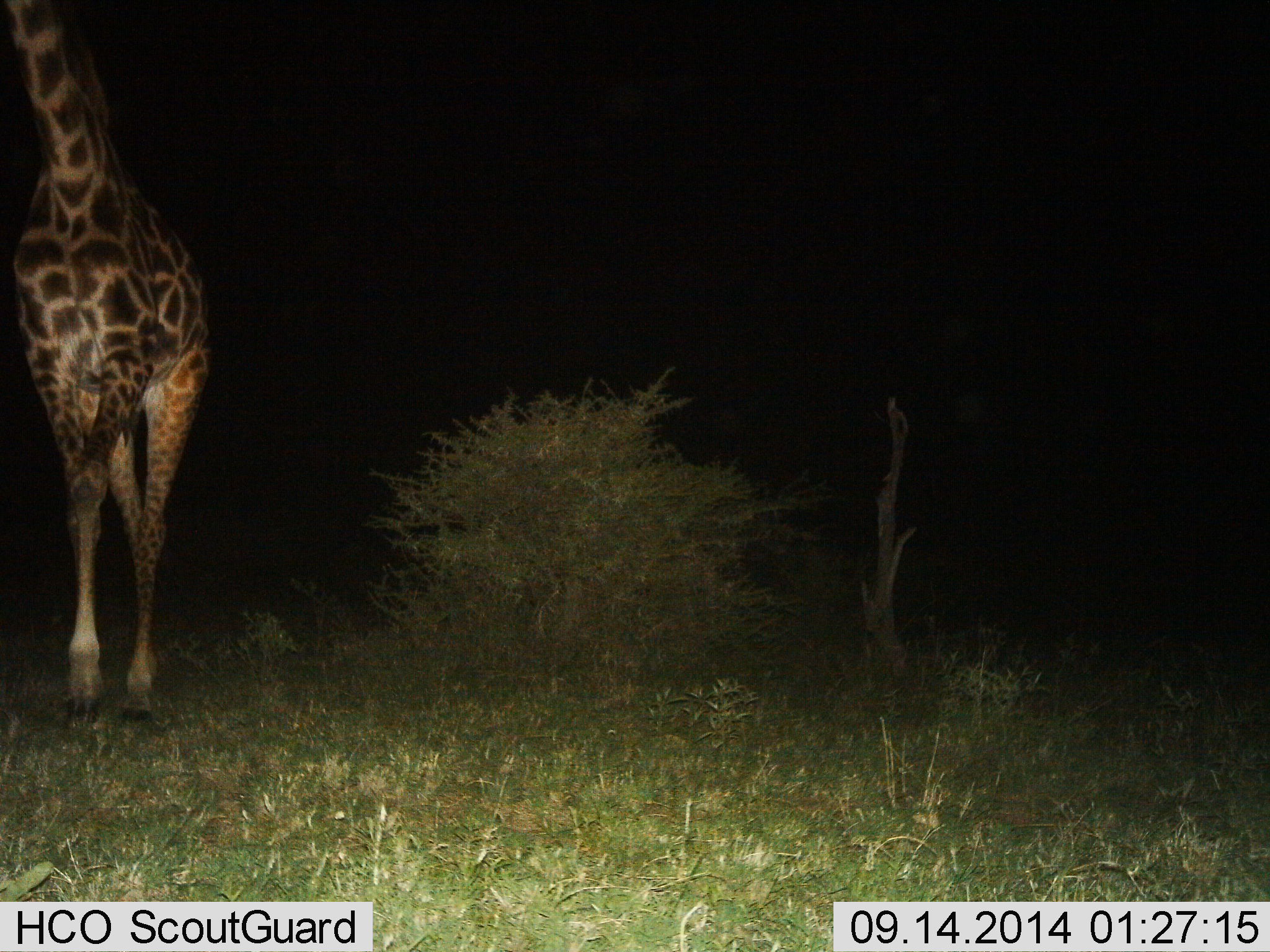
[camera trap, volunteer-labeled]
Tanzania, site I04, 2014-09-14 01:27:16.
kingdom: Animalia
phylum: Chordata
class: Mammalia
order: Artiodactyla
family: Giraffidae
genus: Giraffa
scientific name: Giraffa camelopardalis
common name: giraffe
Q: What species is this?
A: Giraffe (Giraffa camelopardalis).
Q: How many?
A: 1.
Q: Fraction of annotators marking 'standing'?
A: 90%.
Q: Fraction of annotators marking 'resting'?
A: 0%.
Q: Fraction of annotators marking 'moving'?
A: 10%.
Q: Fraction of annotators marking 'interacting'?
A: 0%.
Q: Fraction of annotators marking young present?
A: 0%.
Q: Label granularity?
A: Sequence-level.